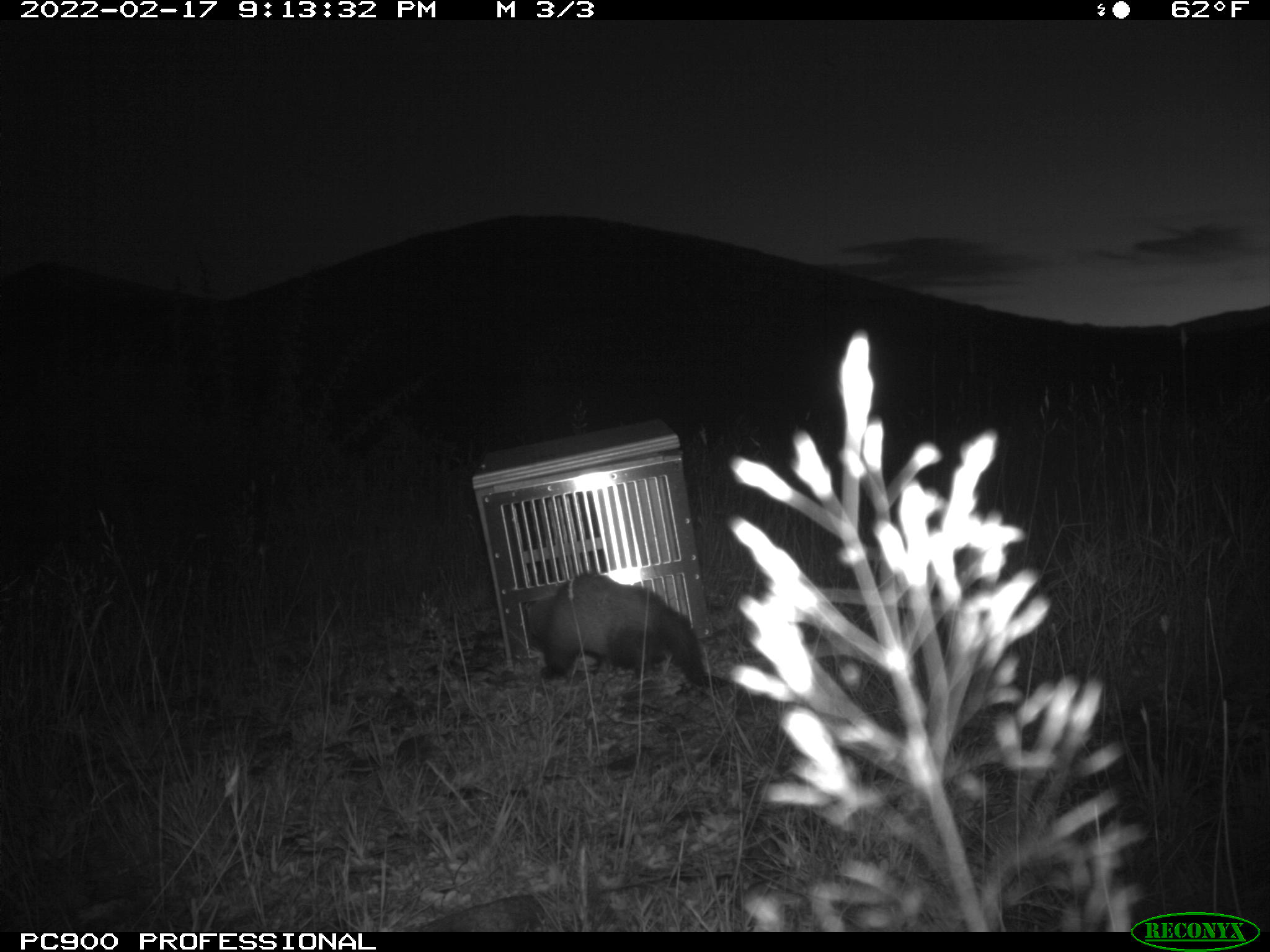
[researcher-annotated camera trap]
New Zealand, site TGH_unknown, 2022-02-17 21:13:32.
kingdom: Animalia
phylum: Chordata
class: Mammalia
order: Carnivora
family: Mustelidae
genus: Mustela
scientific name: Mustela furo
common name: ferret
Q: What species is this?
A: Ferret (Mustela furo).